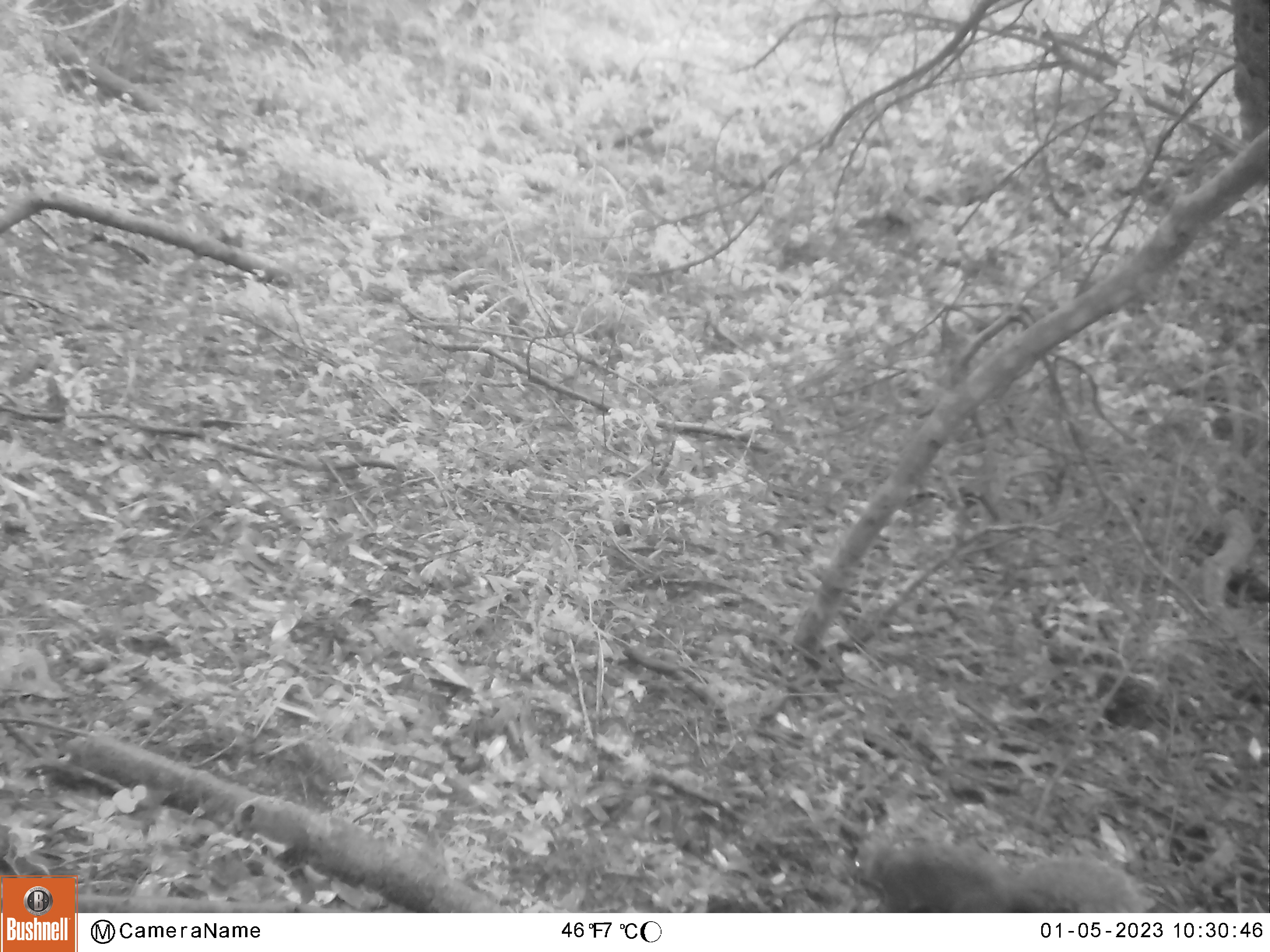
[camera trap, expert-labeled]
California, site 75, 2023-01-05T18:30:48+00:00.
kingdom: Animalia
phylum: Chordata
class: Mammalia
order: Rodentia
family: Sciuridae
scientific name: Sciuridae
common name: squirrel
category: unknown squirrel